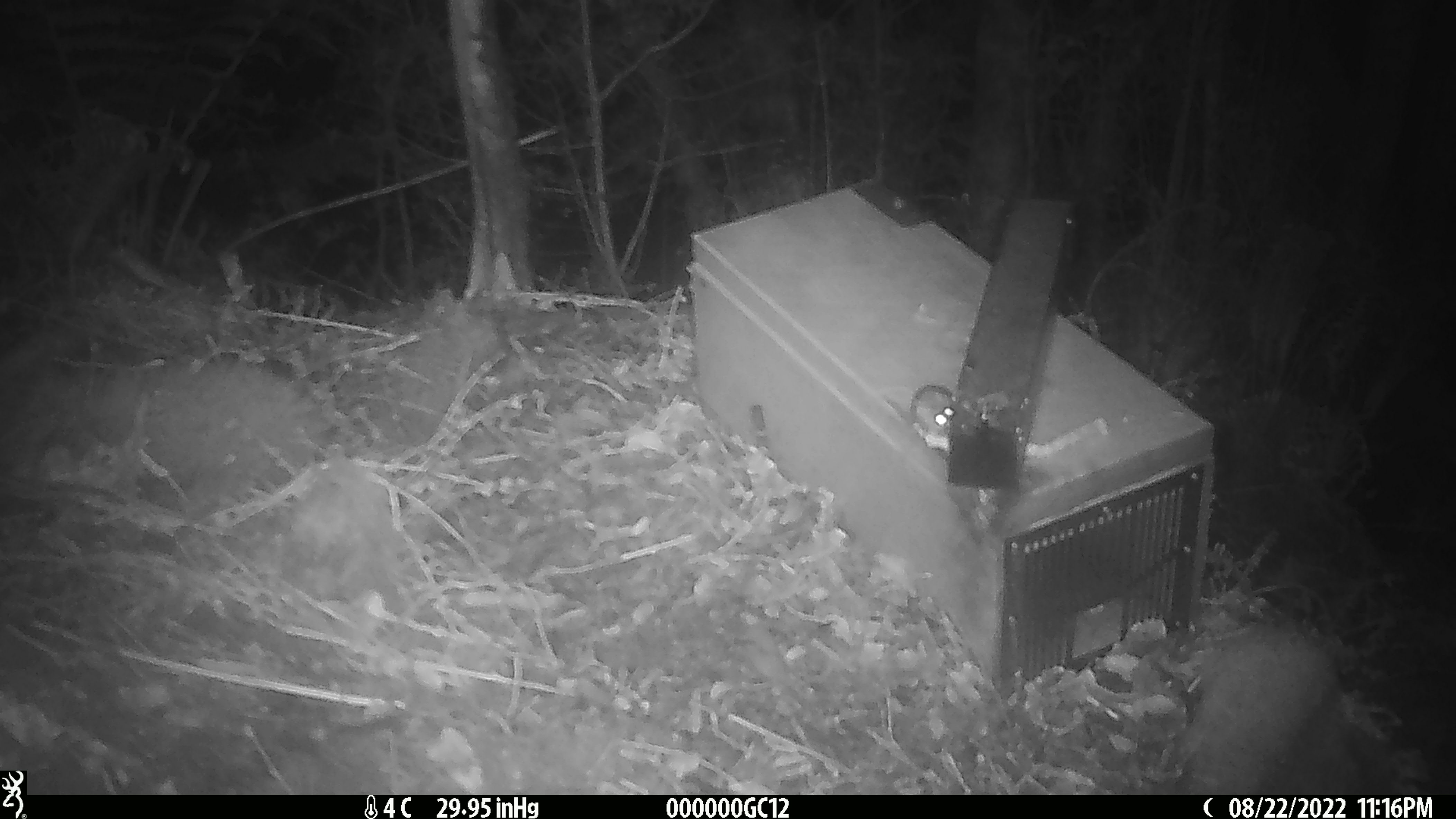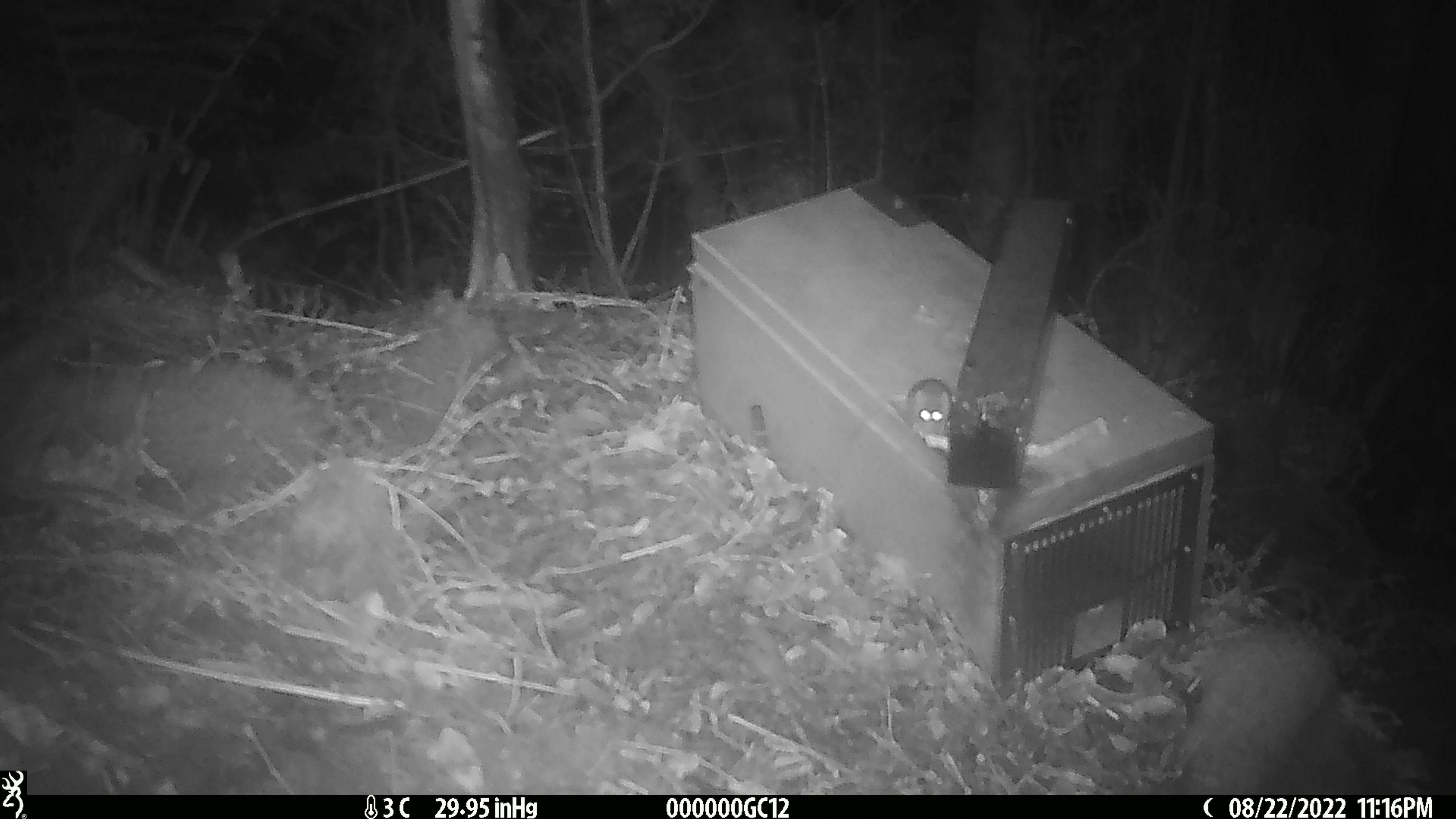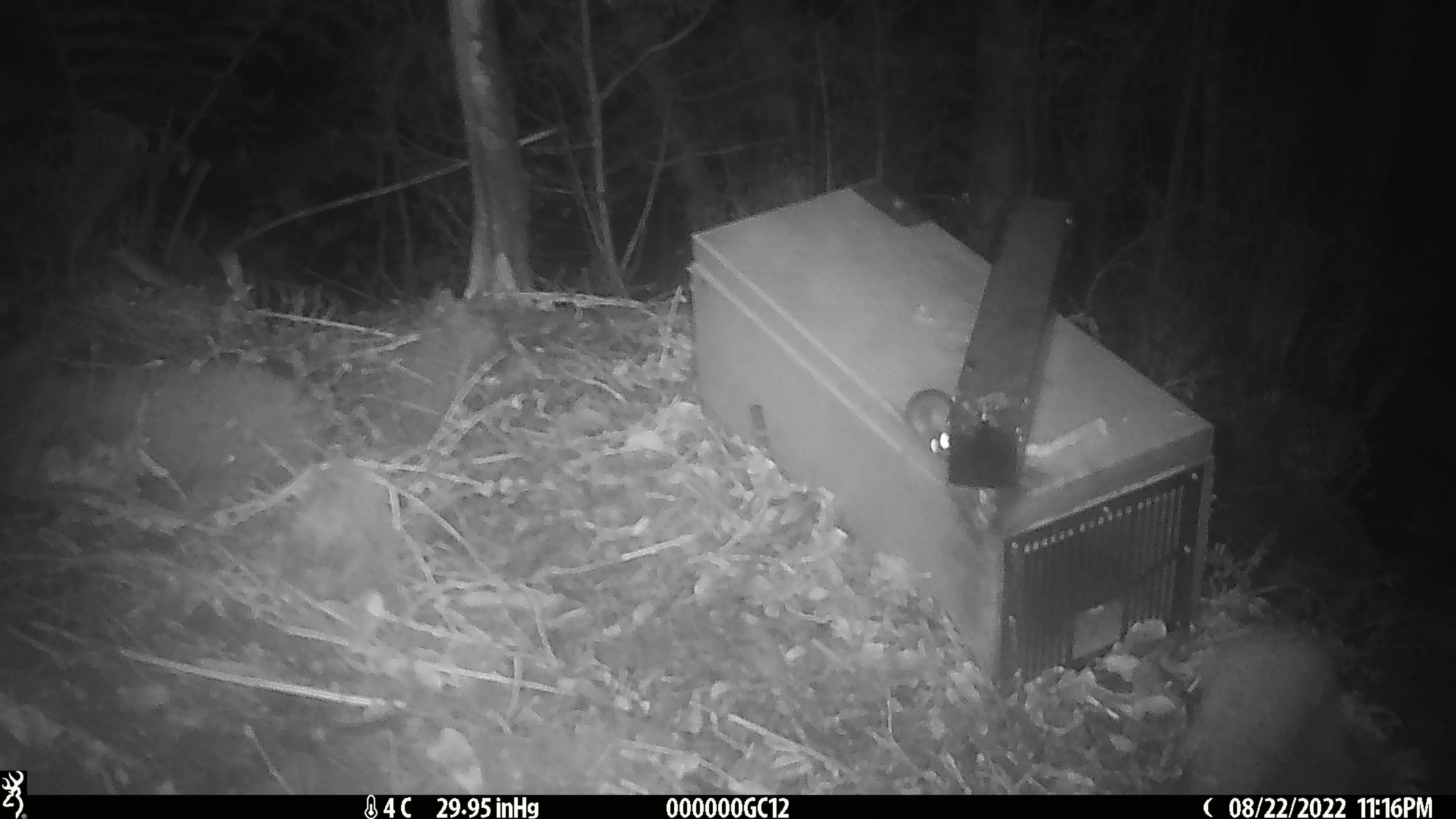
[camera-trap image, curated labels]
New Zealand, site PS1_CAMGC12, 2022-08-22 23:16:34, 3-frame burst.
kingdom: Animalia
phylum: Chordata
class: Mammalia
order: Rodentia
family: Muridae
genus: Mus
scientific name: Mus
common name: mouse